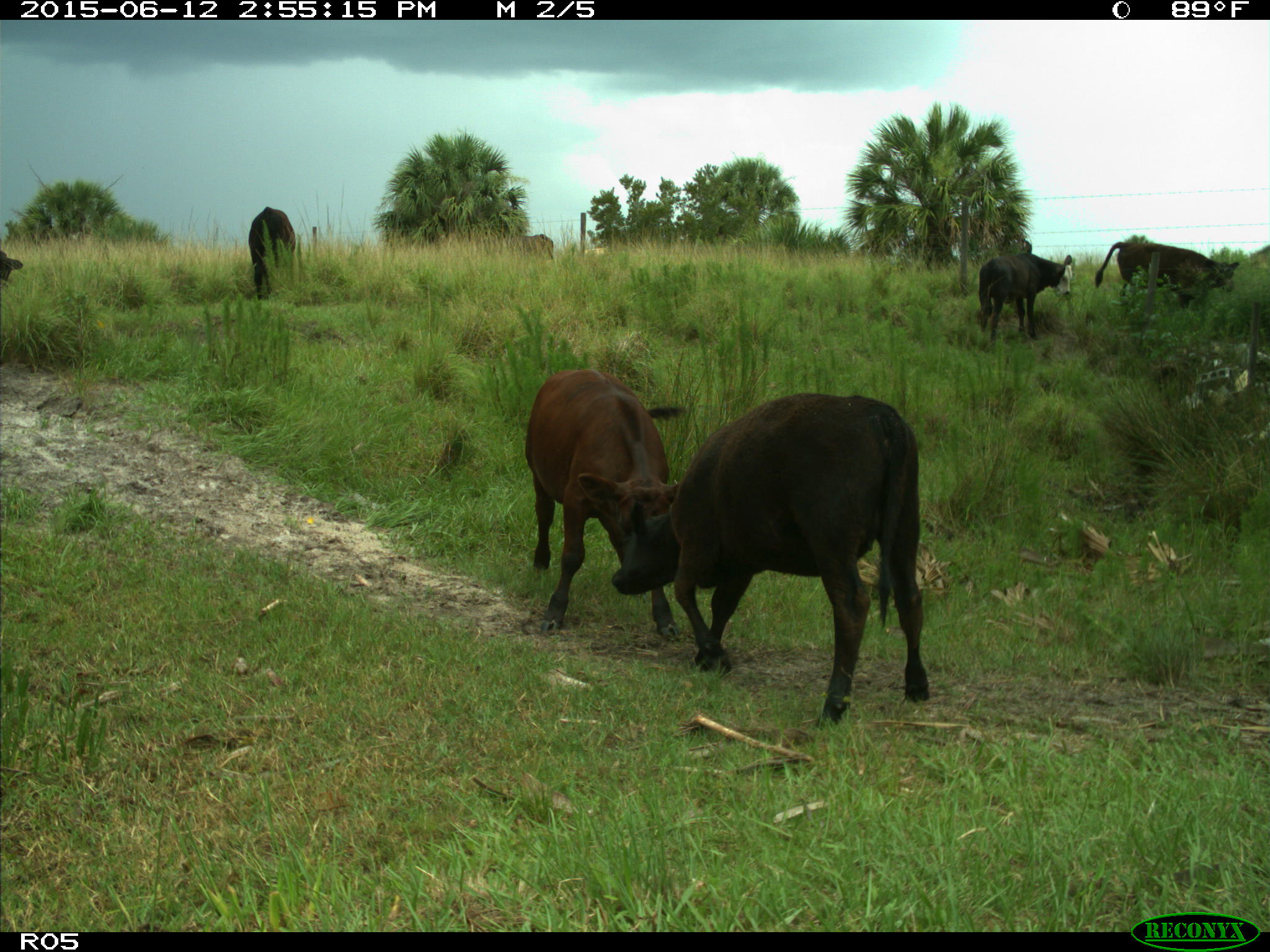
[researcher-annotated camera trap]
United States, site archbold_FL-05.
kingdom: Animalia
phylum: Chordata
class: Mammalia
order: Artiodactyla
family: Bovidae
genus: Bos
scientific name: Bos taurus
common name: domestic cow